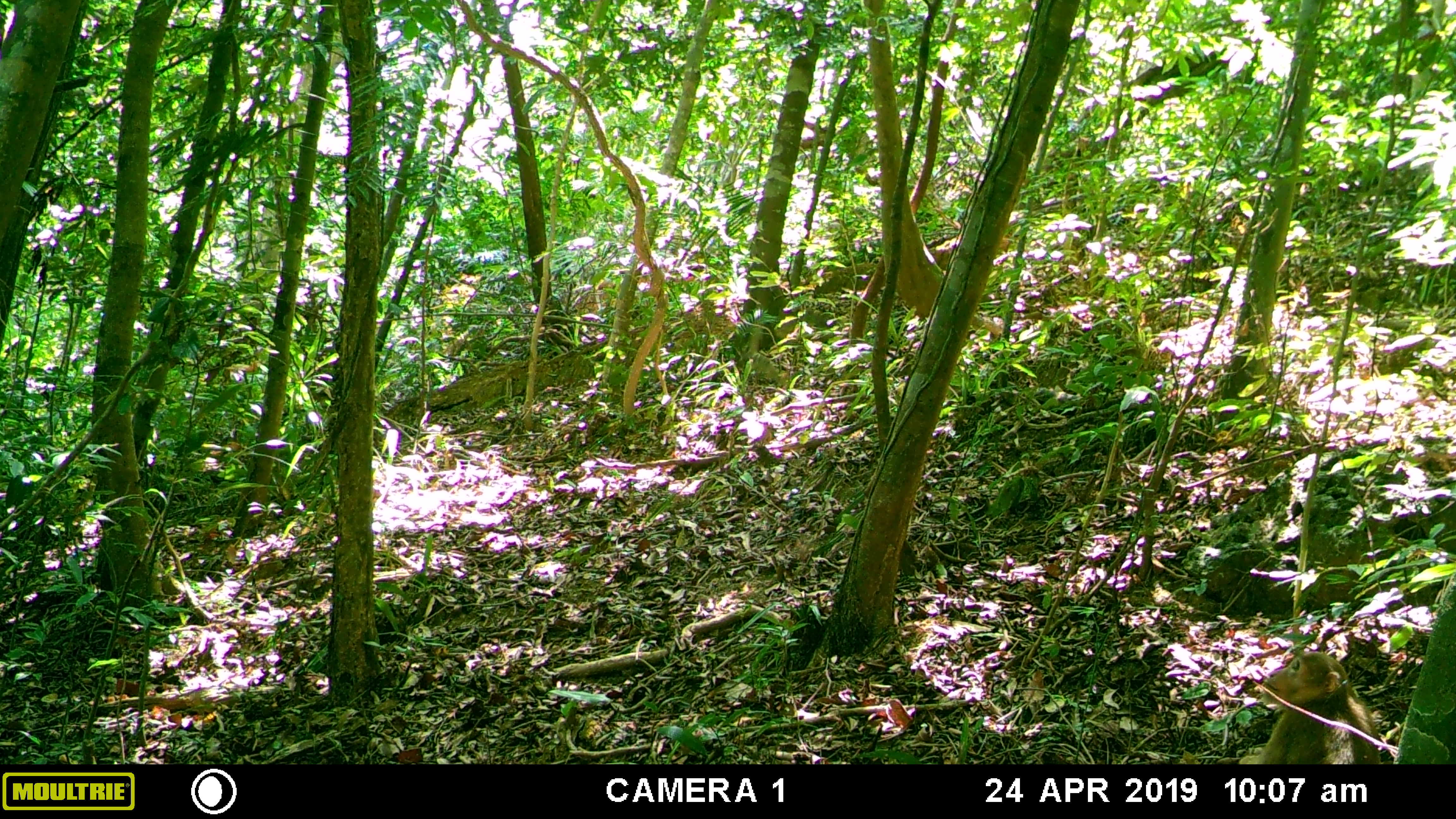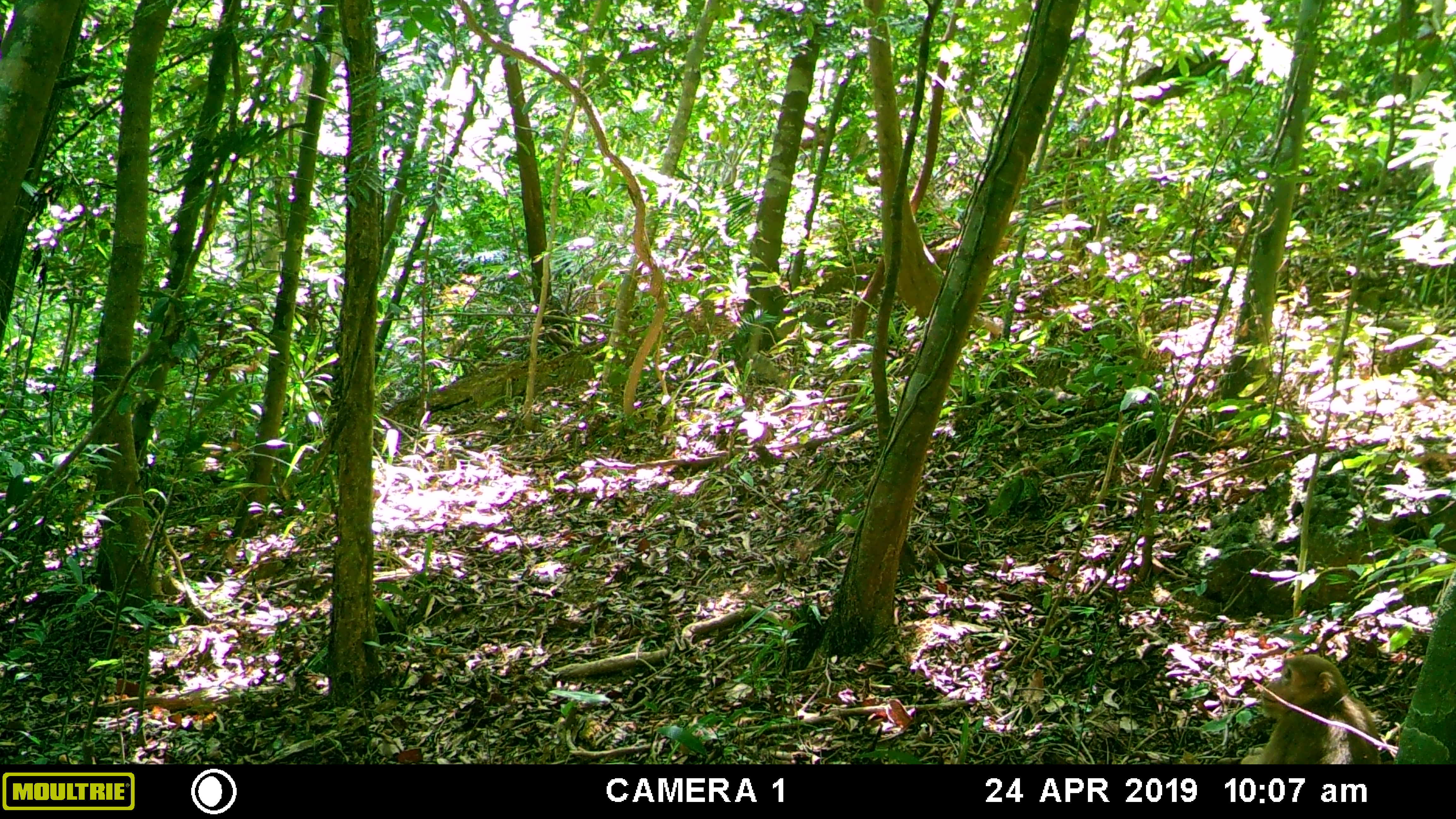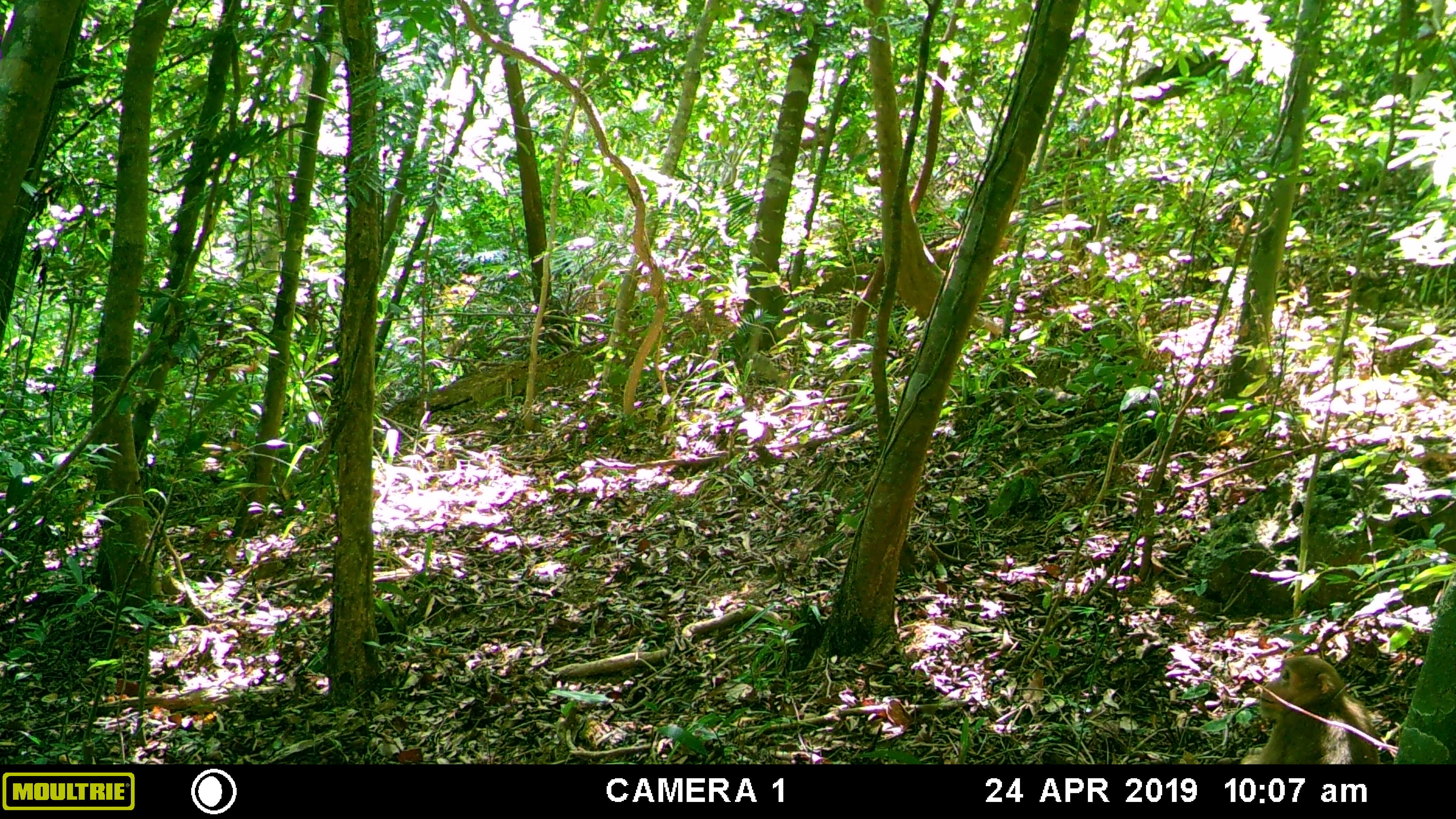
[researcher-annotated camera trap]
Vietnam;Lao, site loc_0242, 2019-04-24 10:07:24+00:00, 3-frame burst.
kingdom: Animalia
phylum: Chordata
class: Mammalia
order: Primates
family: Cercopithecidae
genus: Macaca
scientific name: Macaca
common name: macaques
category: assam or rhesus macaque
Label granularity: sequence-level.